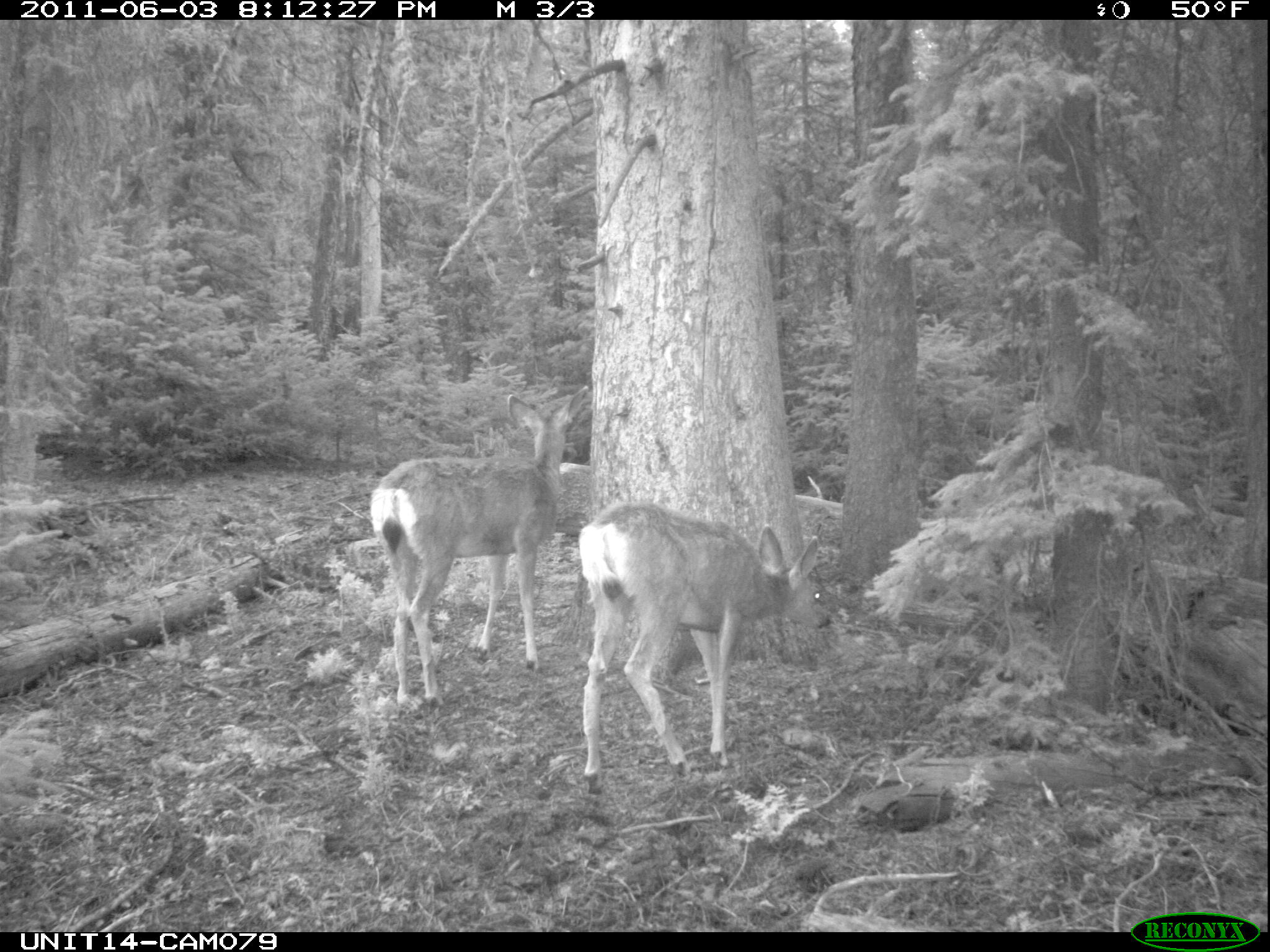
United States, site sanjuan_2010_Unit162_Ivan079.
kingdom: Animalia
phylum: Chordata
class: Mammalia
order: Artiodactyla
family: Cervidae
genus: Odocoileus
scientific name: Odocoileus hemionus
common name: mule deer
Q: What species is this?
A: Odocoileus hemionus (mule deer).